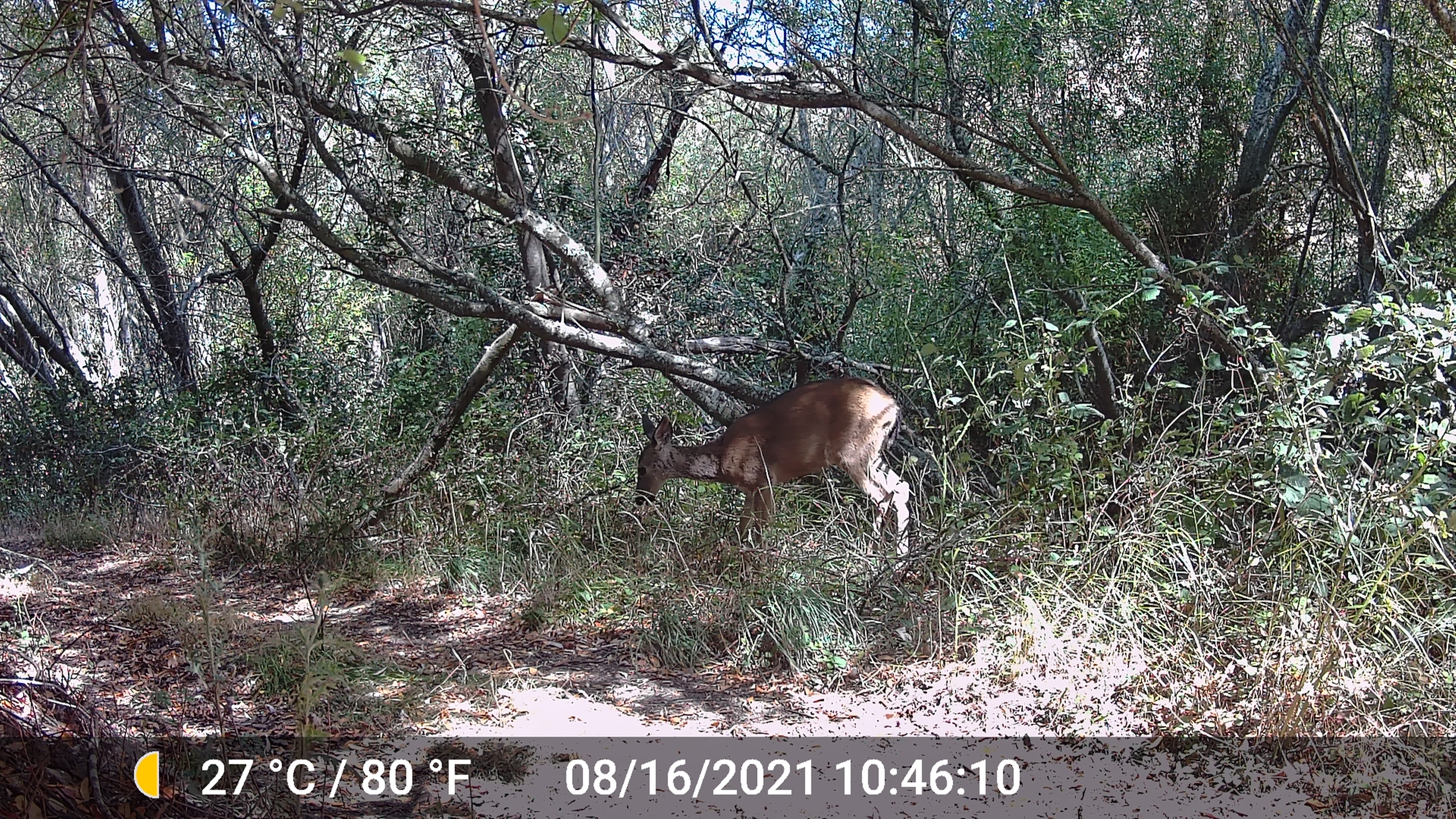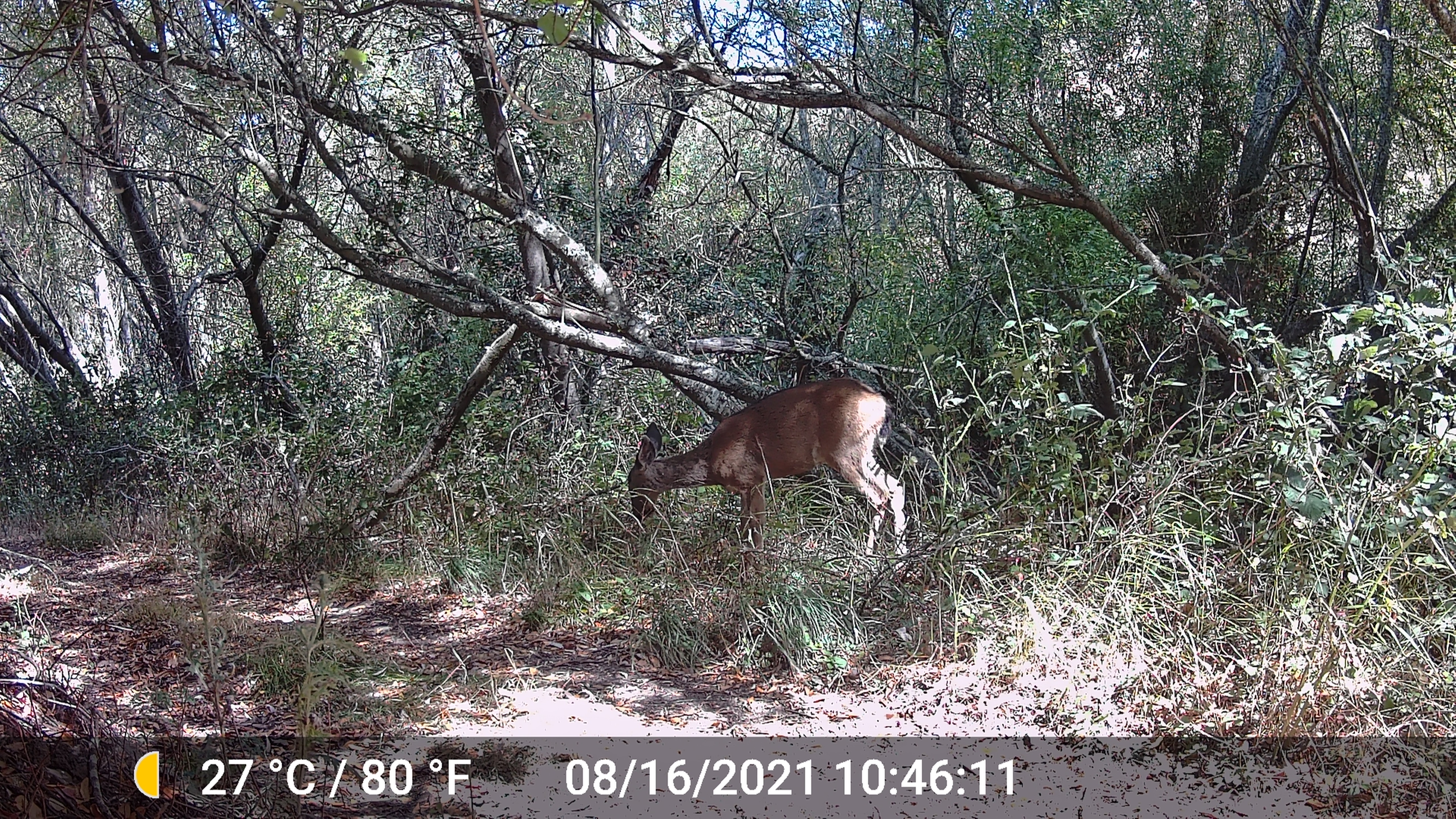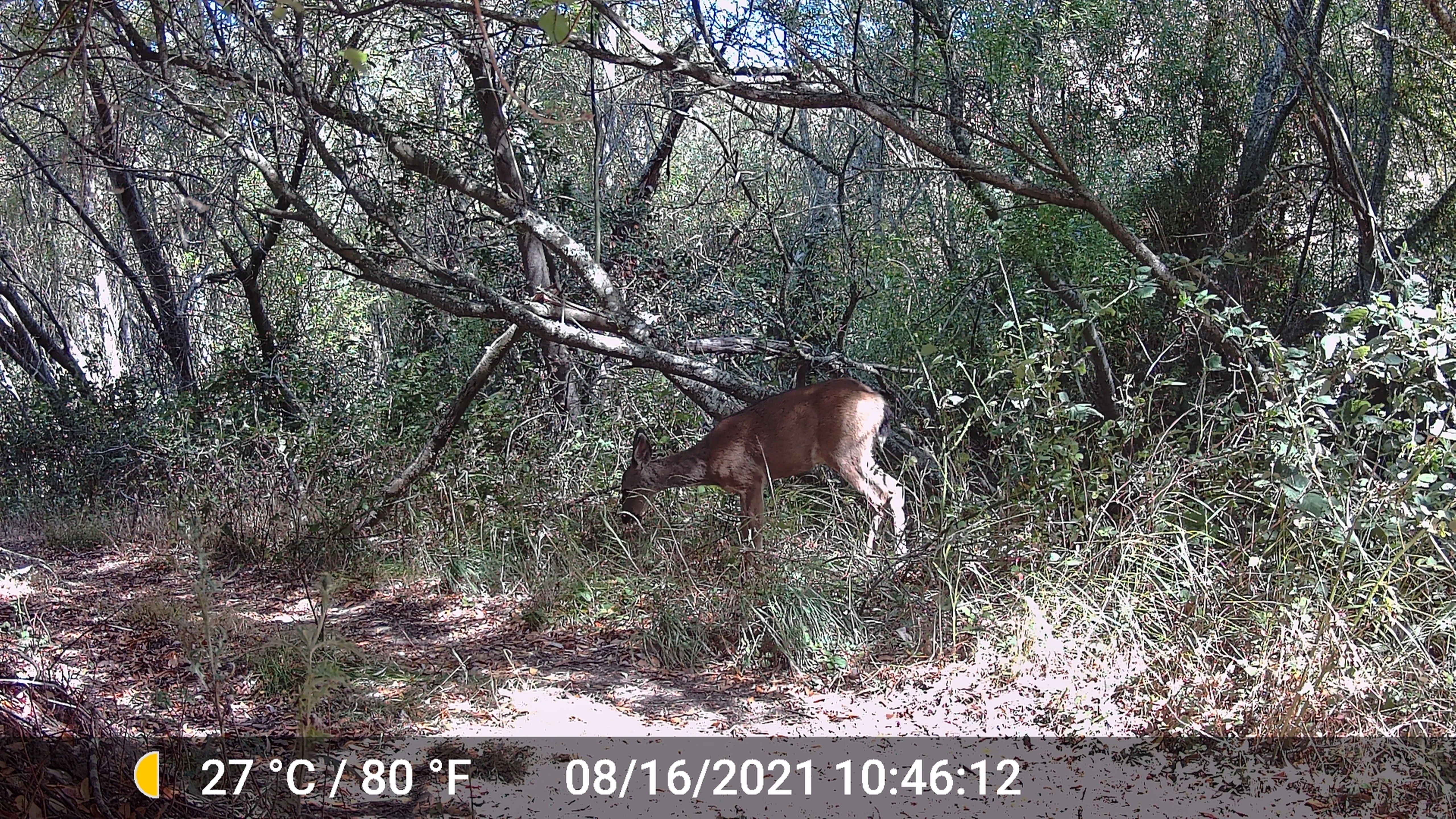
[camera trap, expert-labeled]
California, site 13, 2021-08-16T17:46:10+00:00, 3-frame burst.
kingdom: Animalia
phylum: Chordata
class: Mammalia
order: Artiodactyla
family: Cervidae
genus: Odocoileus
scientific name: Odocoileus hemionus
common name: mule deer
Mule deer (Odocoileus hemionus).